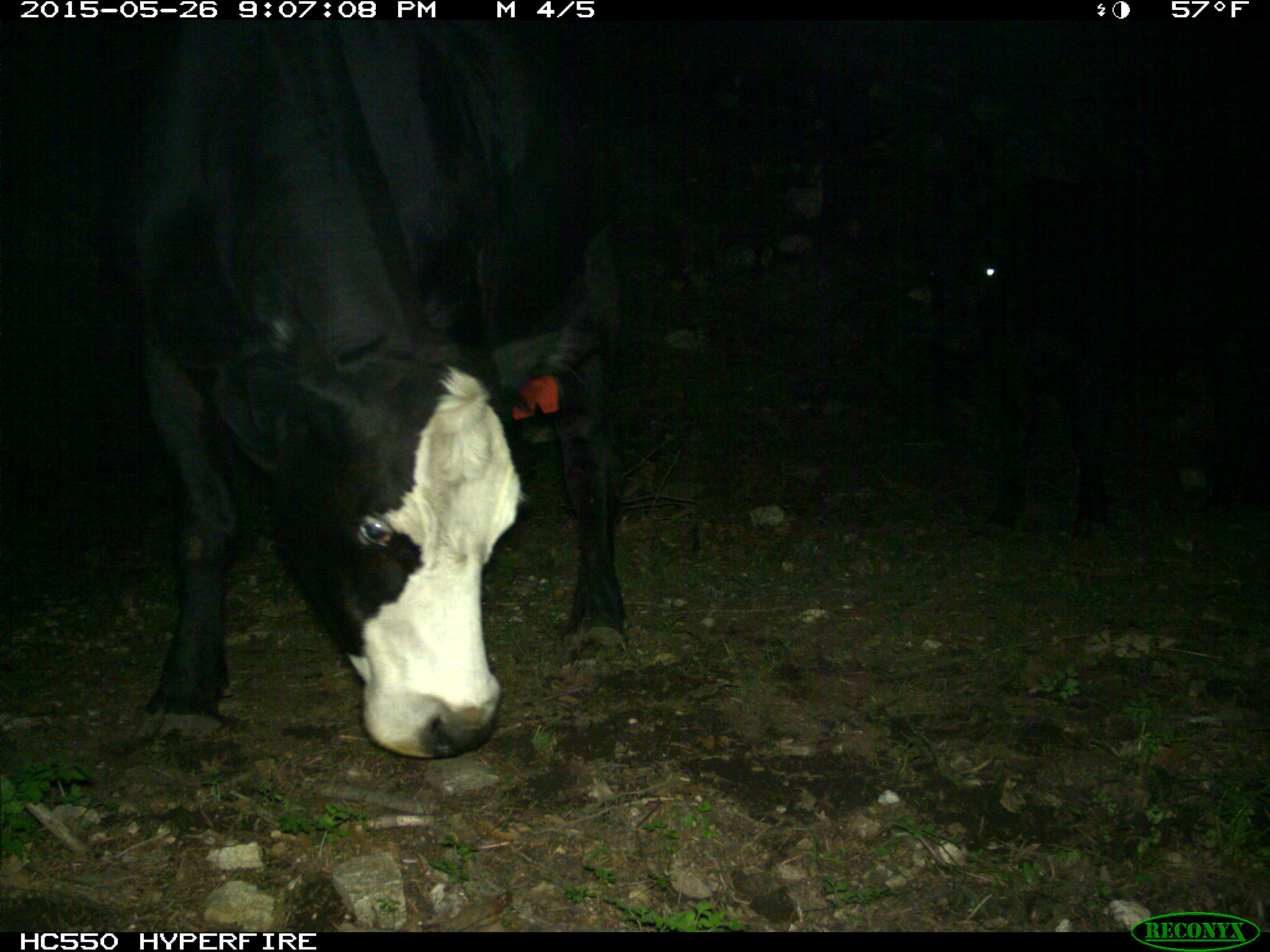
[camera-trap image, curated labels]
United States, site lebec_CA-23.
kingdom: Animalia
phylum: Chordata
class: Mammalia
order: Artiodactyla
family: Bovidae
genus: Bos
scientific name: Bos taurus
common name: domestic cow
Bos taurus (domestic cow).